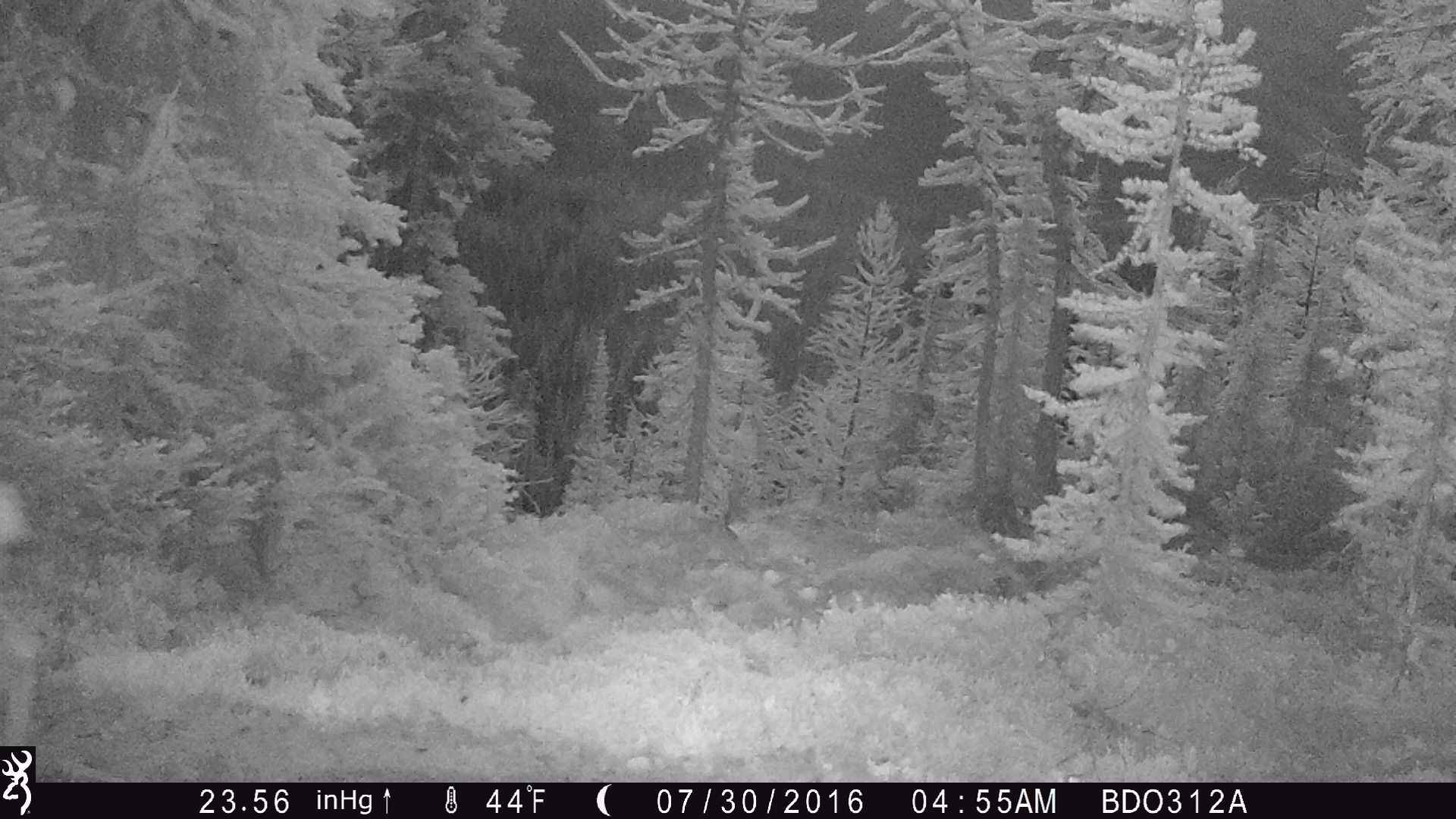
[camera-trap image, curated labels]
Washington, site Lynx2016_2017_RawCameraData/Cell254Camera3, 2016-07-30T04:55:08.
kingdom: Animalia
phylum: Chordata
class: Mammalia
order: Artiodactyla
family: Cervidae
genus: Odocoileus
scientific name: Odocoileus hemionus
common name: mule deer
Odocoileus hemionus (mule deer). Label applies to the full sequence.